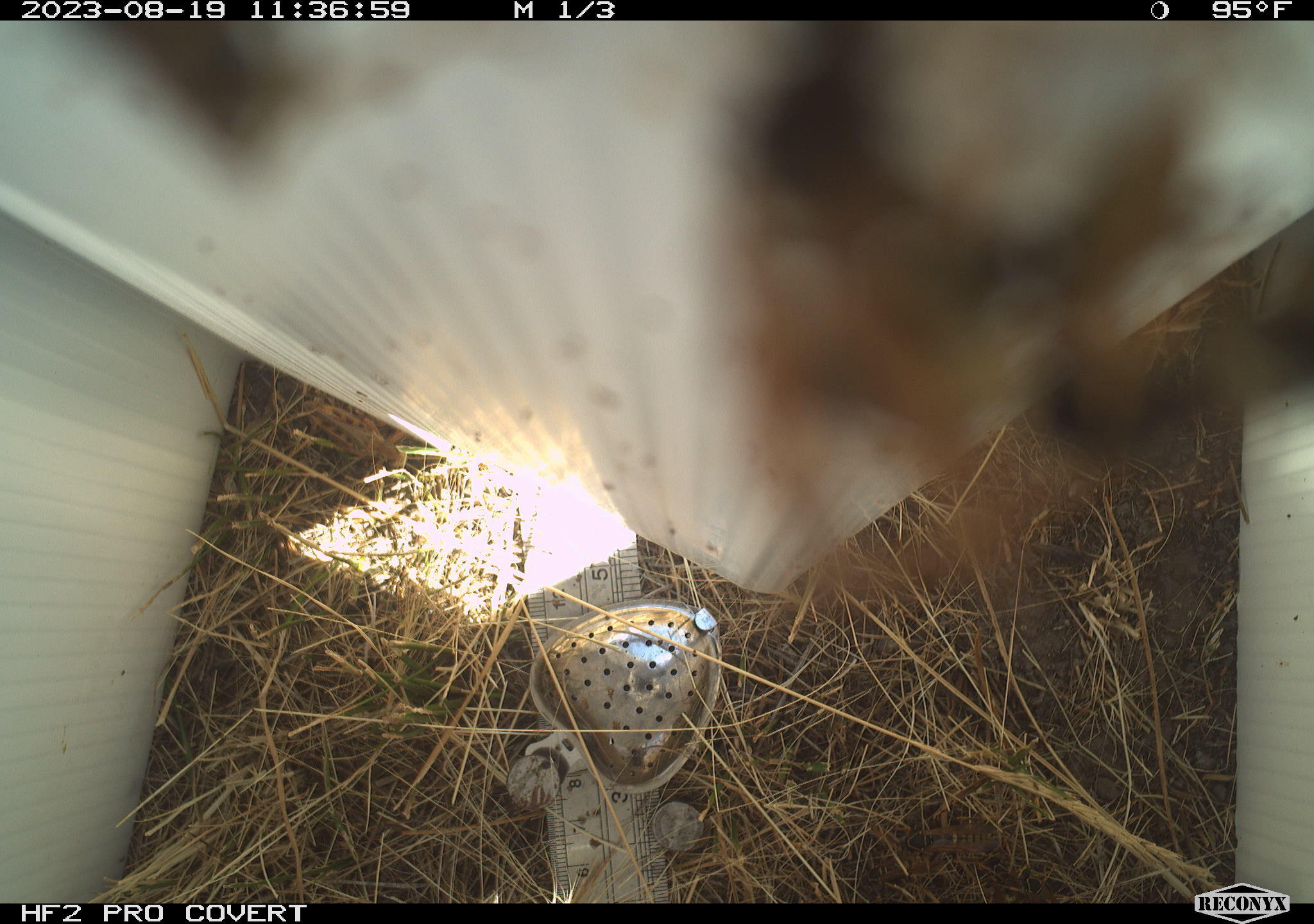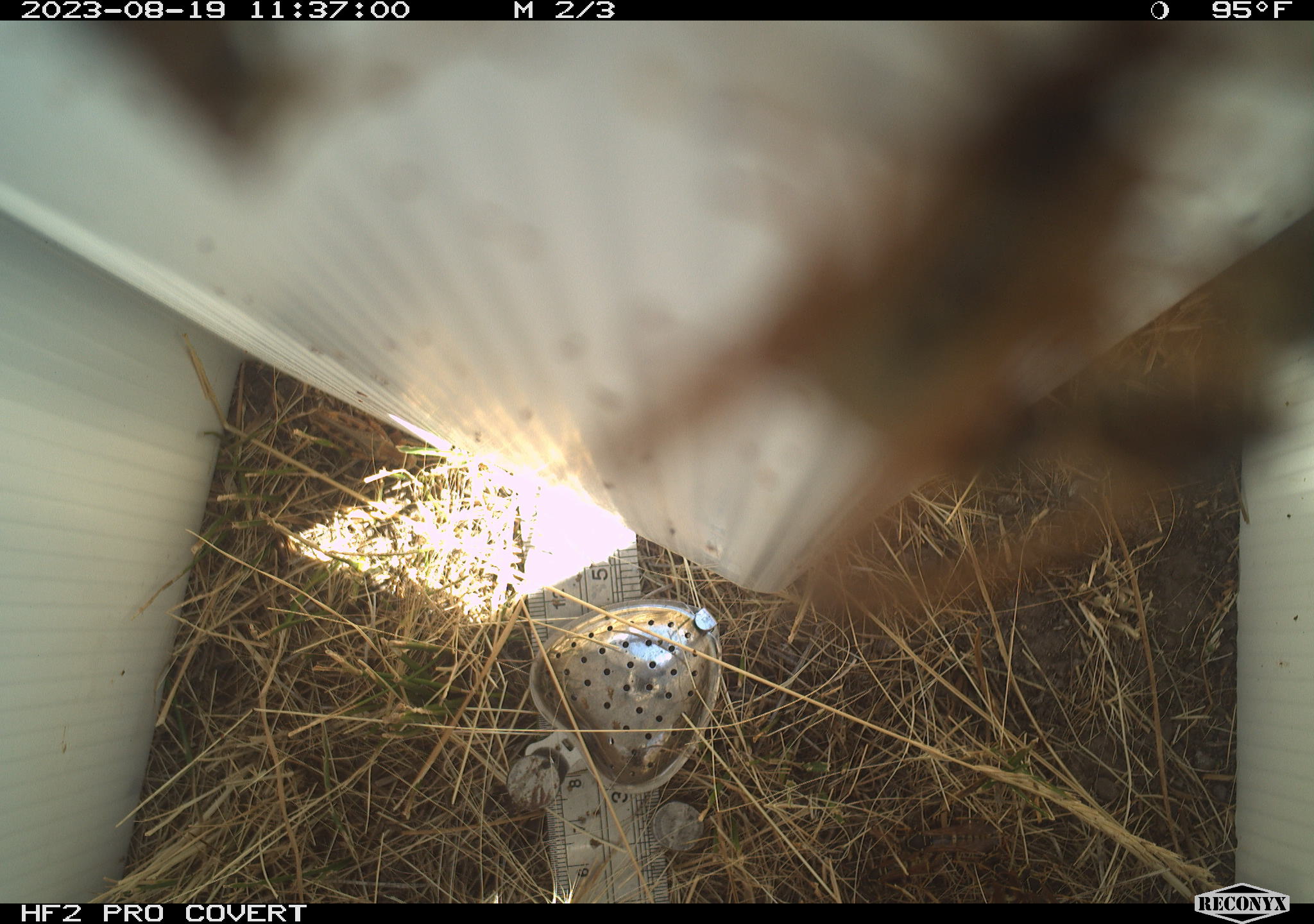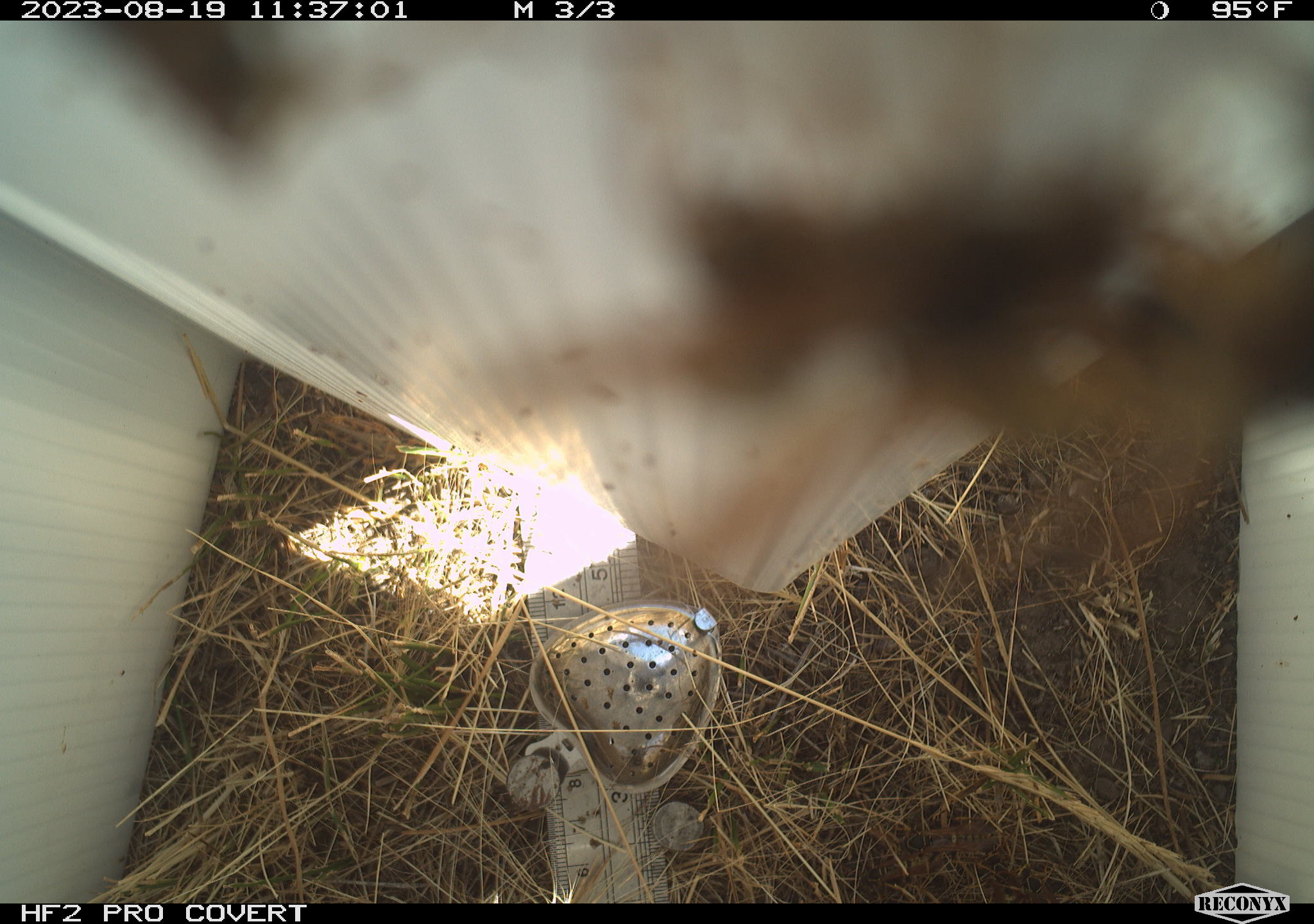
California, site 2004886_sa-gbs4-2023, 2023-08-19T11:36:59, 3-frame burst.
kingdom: Animalia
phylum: Arthropoda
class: Insecta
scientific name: Insecta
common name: insect